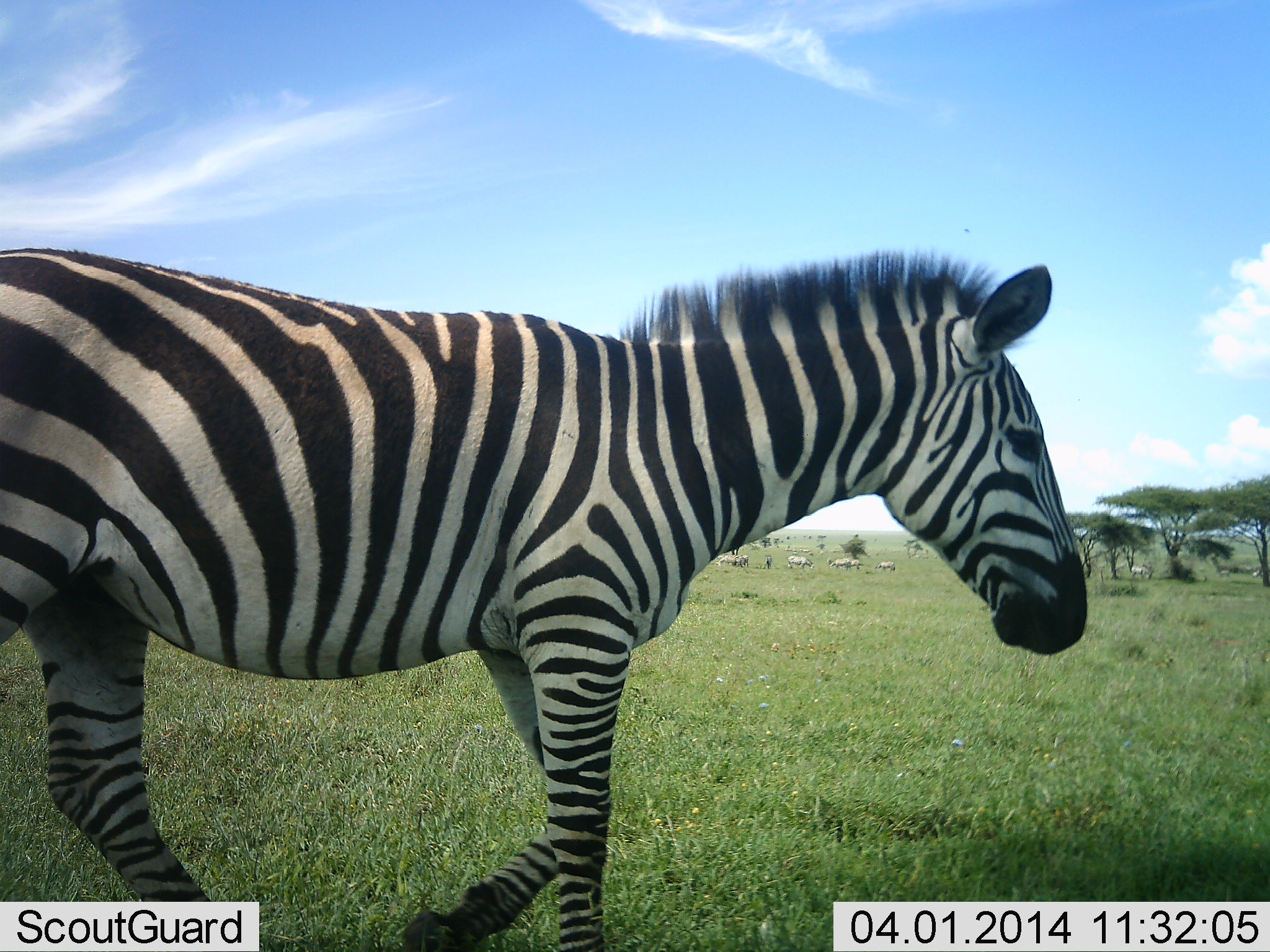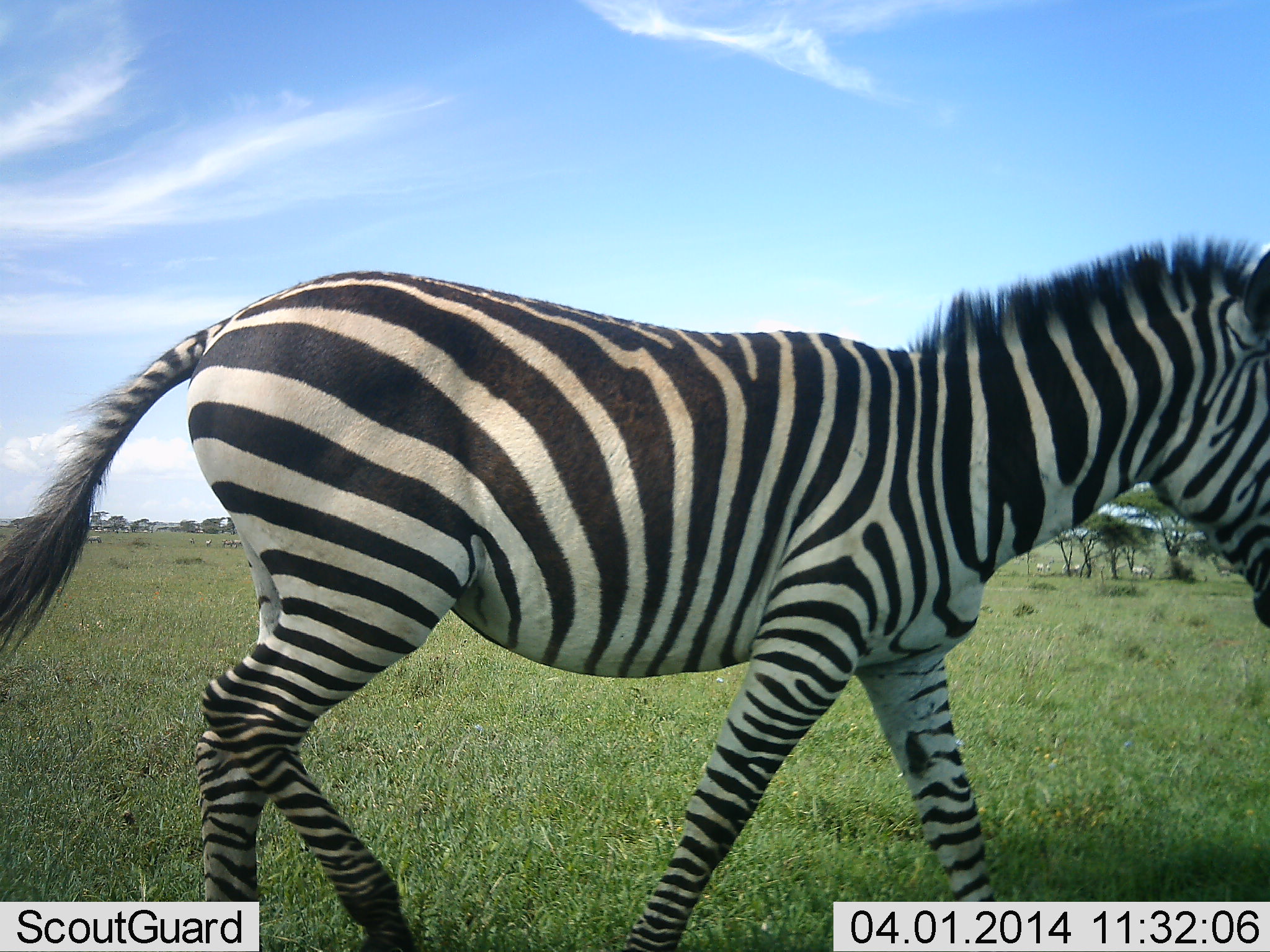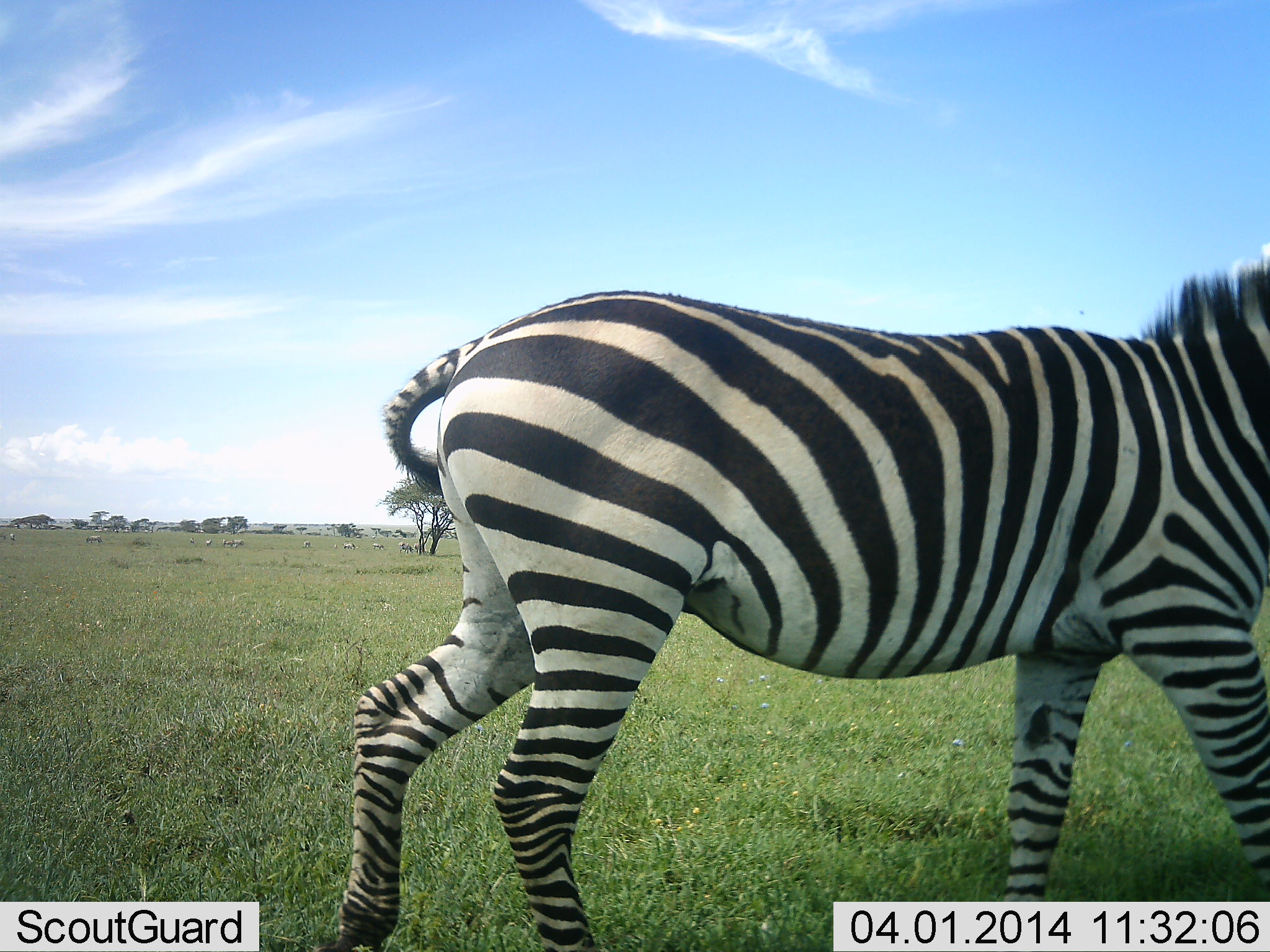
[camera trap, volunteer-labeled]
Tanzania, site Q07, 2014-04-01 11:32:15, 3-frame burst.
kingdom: Animalia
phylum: Chordata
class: Mammalia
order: Perissodactyla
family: Equidae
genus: Equus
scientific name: Equus quagga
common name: plains zebra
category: zebra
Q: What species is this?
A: Zebra (plains zebra) (Equus quagga).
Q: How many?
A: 1.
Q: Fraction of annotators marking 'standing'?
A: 0%.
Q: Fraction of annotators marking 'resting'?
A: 0%.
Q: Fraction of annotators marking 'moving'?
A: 100%.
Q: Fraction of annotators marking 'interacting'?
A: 0%.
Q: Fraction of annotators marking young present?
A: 0%.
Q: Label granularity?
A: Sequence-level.